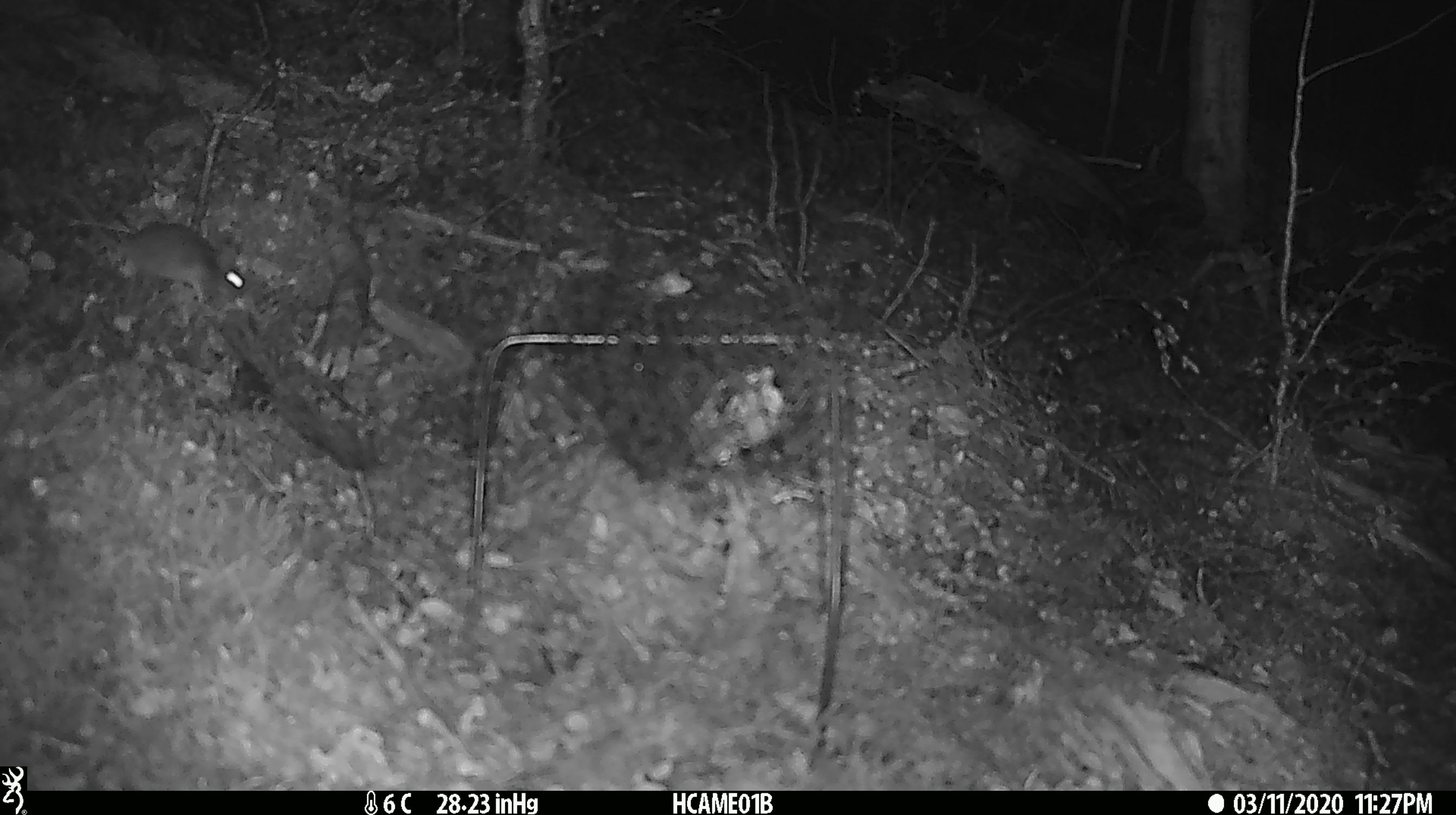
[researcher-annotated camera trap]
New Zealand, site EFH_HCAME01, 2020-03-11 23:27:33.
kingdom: Animalia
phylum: Chordata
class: Mammalia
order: Rodentia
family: Muridae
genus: Mus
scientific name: Mus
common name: mouse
Mouse (Mus).